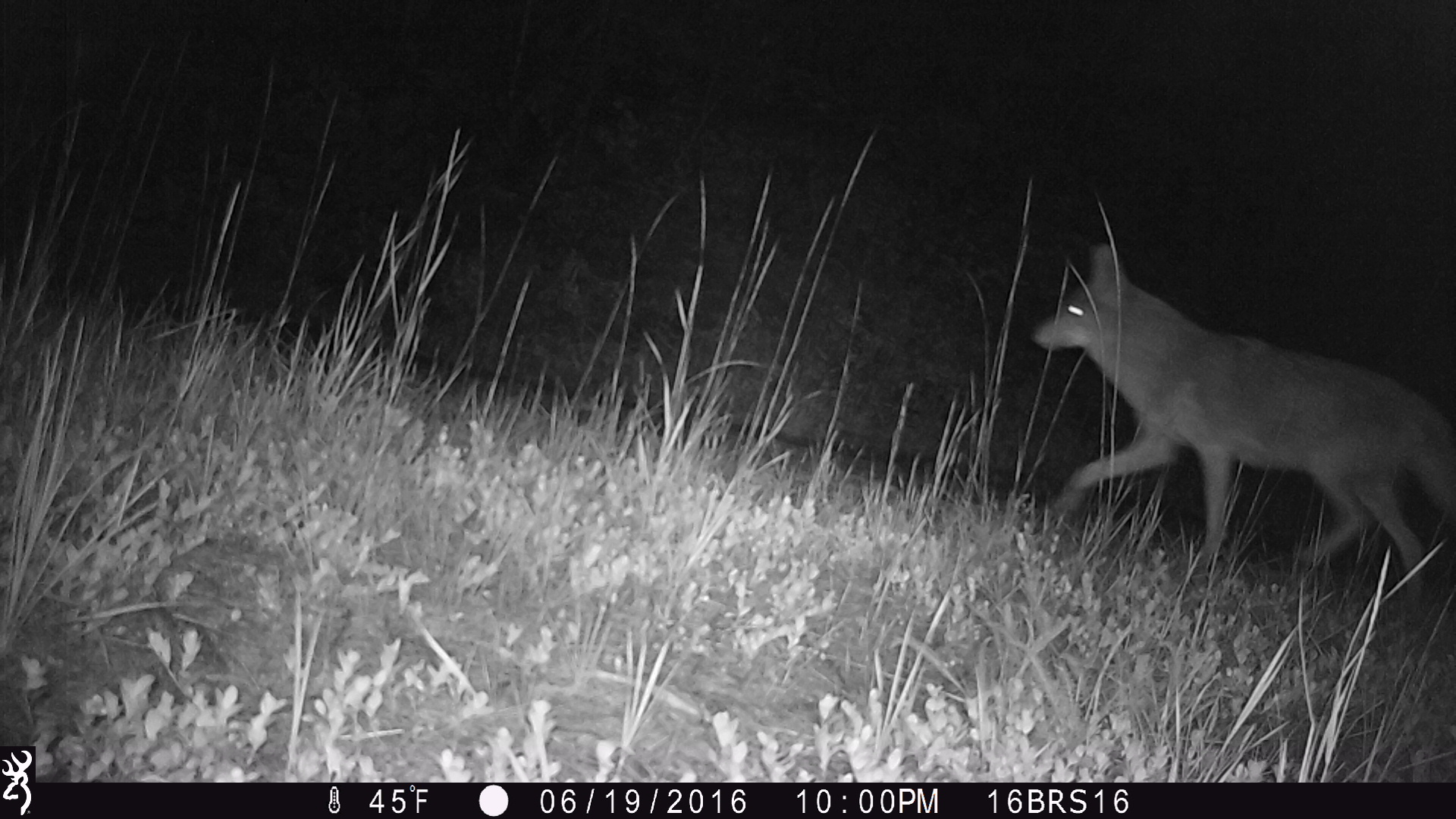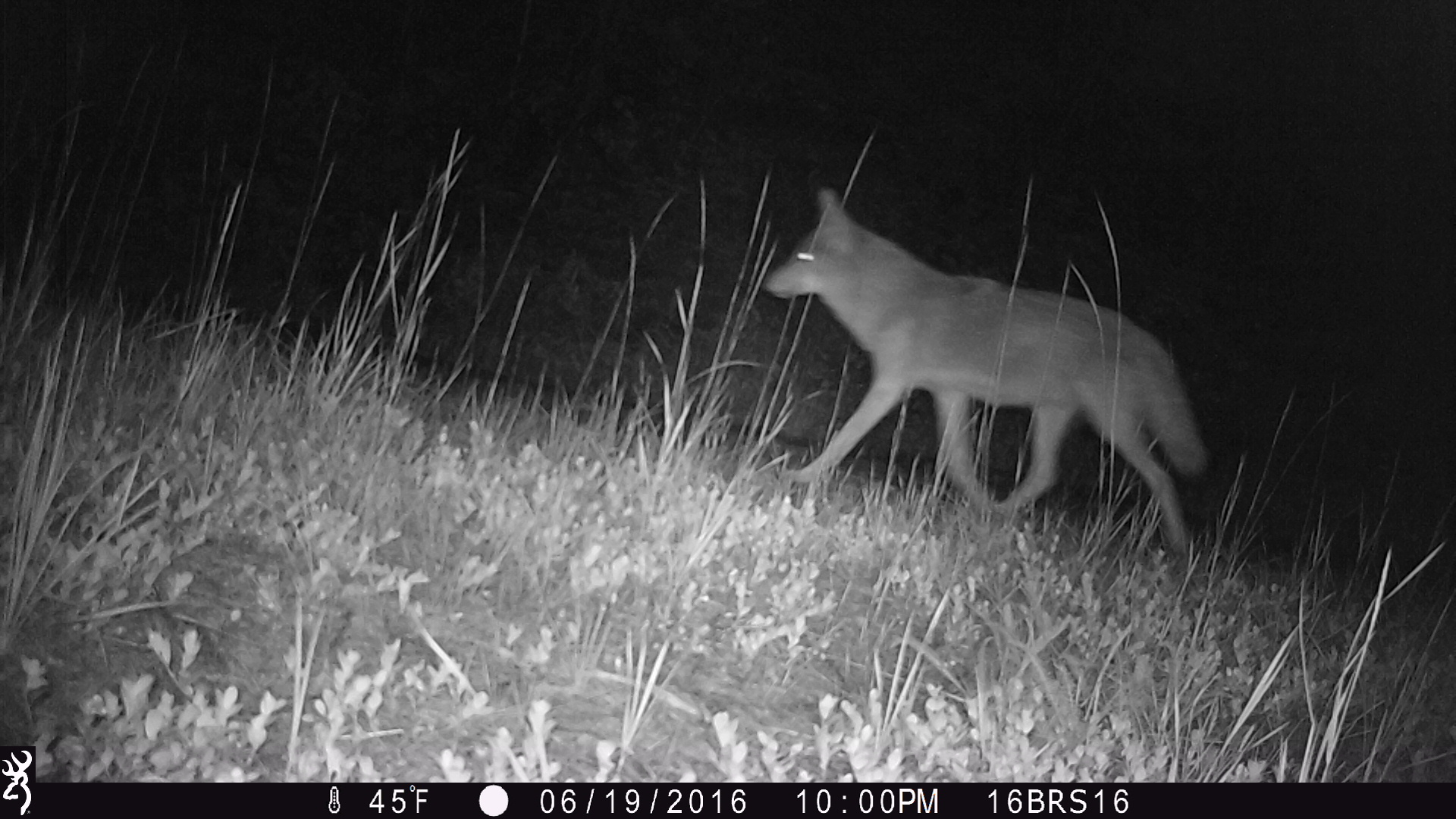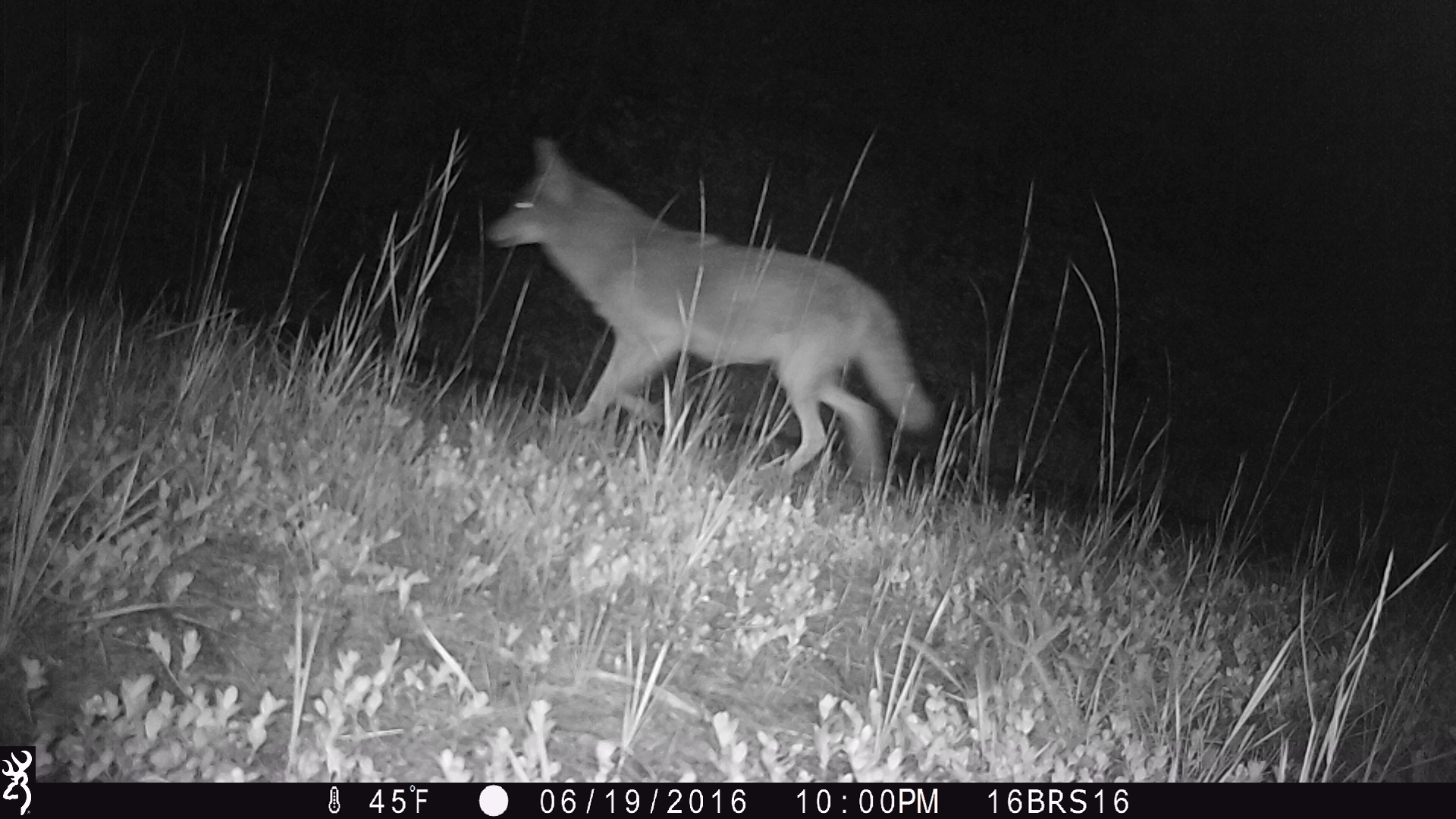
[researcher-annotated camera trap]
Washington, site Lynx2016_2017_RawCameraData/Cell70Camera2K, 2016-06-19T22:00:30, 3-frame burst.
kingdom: Animalia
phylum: Chordata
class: Mammalia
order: Carnivora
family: Canidae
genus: Canis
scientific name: Canis latrans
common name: coyote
Canis latrans (coyote). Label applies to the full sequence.